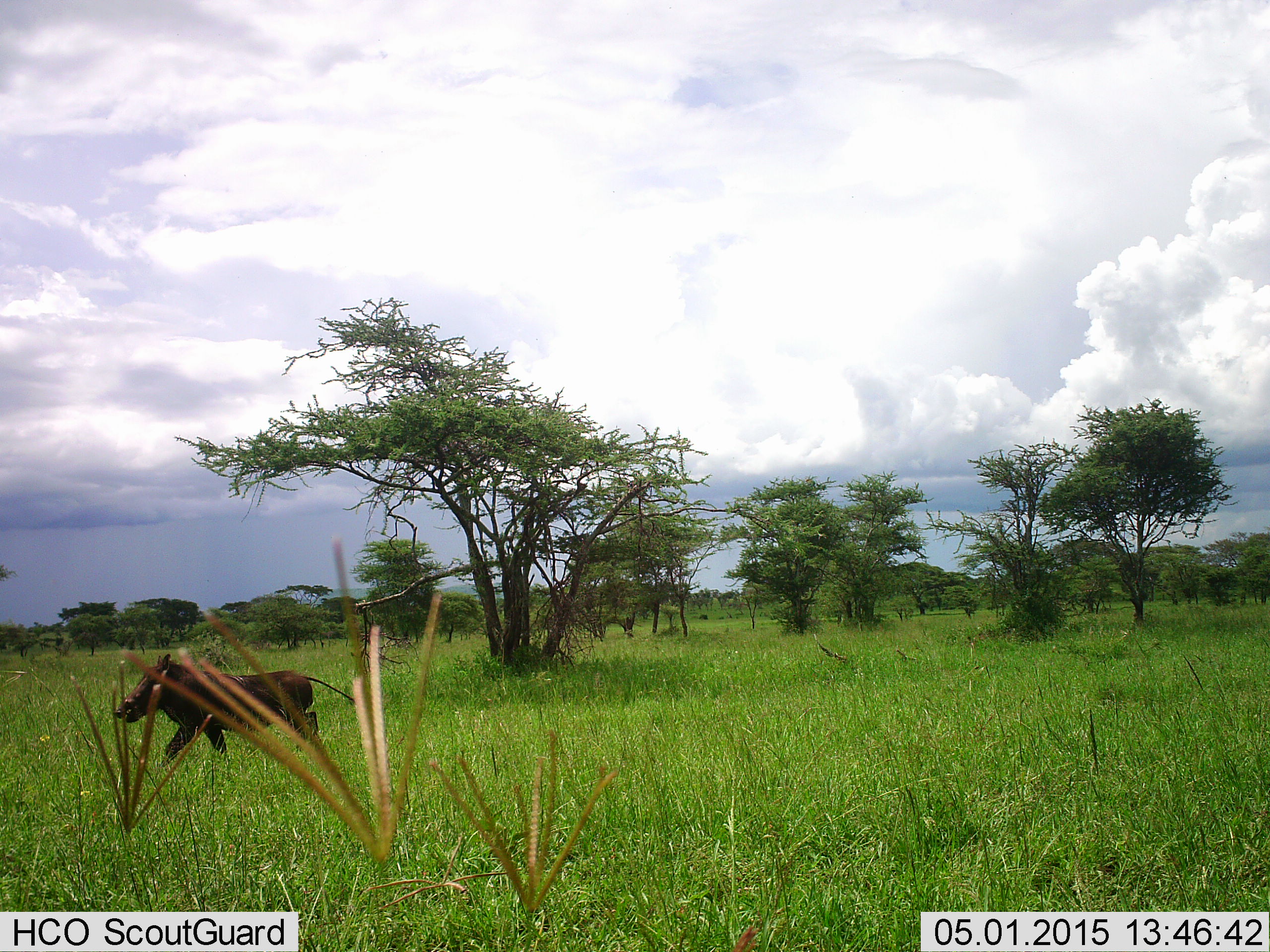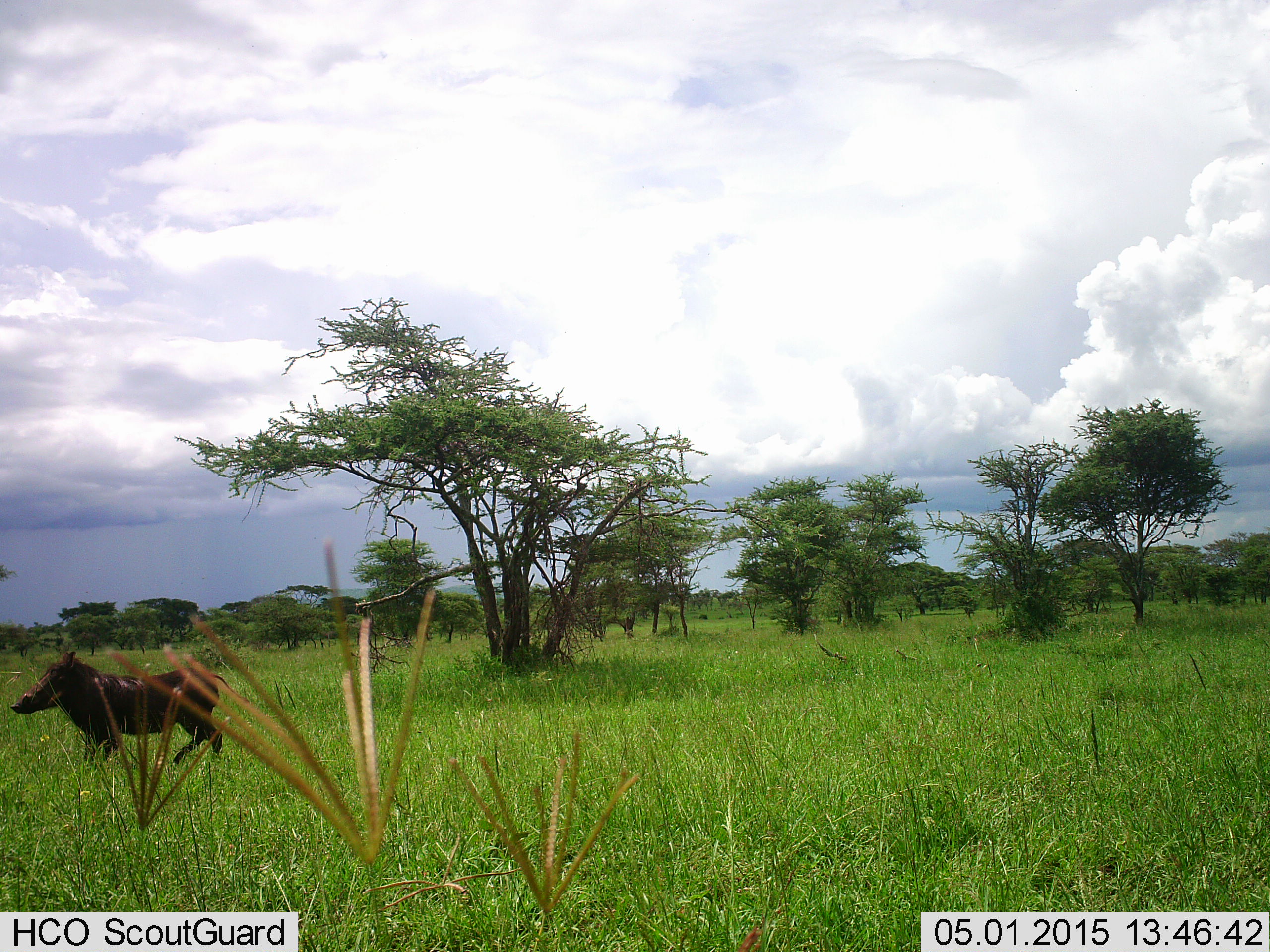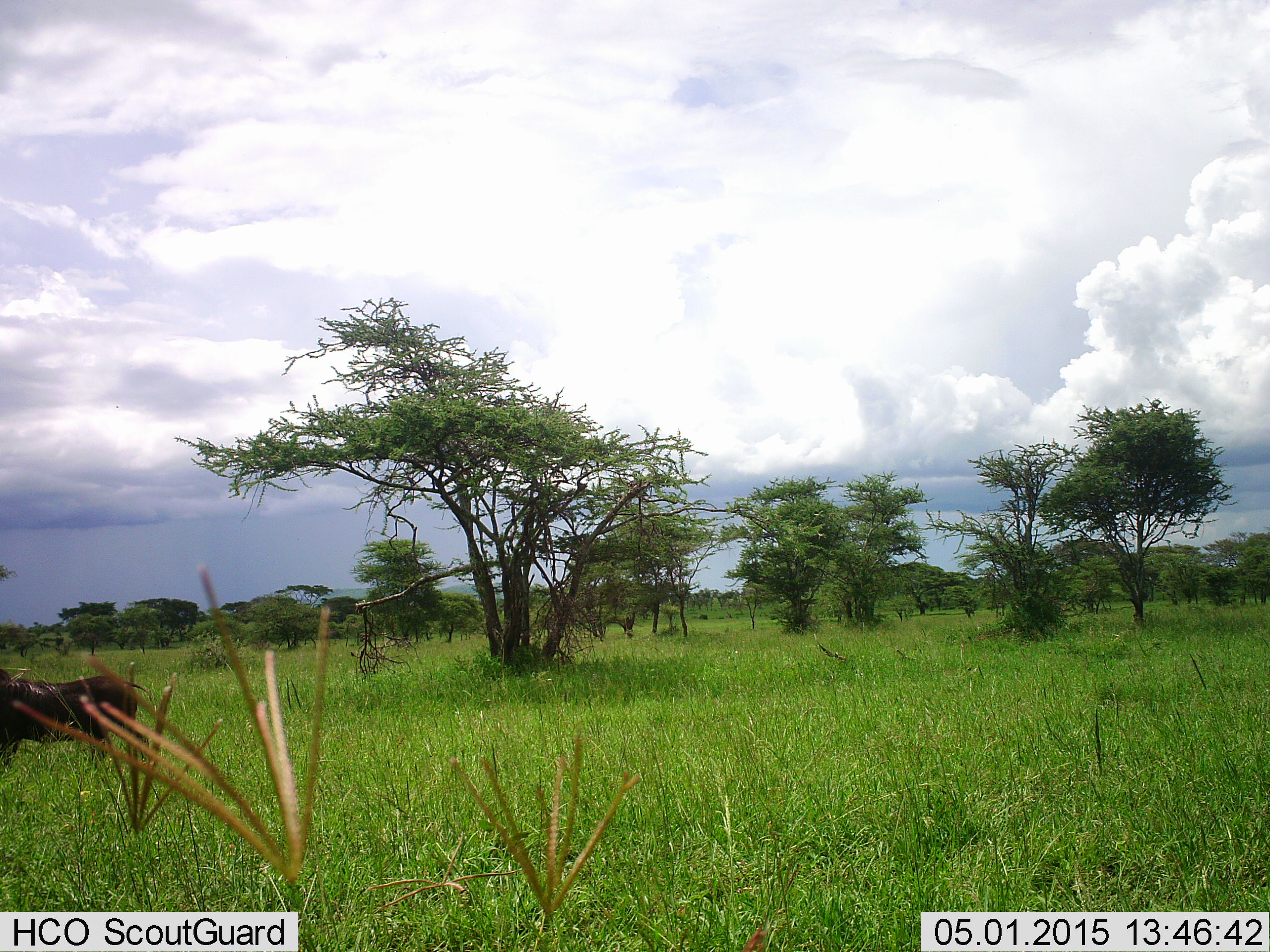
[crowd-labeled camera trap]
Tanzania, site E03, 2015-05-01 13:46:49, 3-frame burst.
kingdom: Animalia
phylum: Chordata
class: Mammalia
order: Artiodactyla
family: Suidae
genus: Phacochoerus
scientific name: Phacochoerus africanus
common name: warthog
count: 1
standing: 10%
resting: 0%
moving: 100%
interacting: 0%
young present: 0%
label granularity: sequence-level